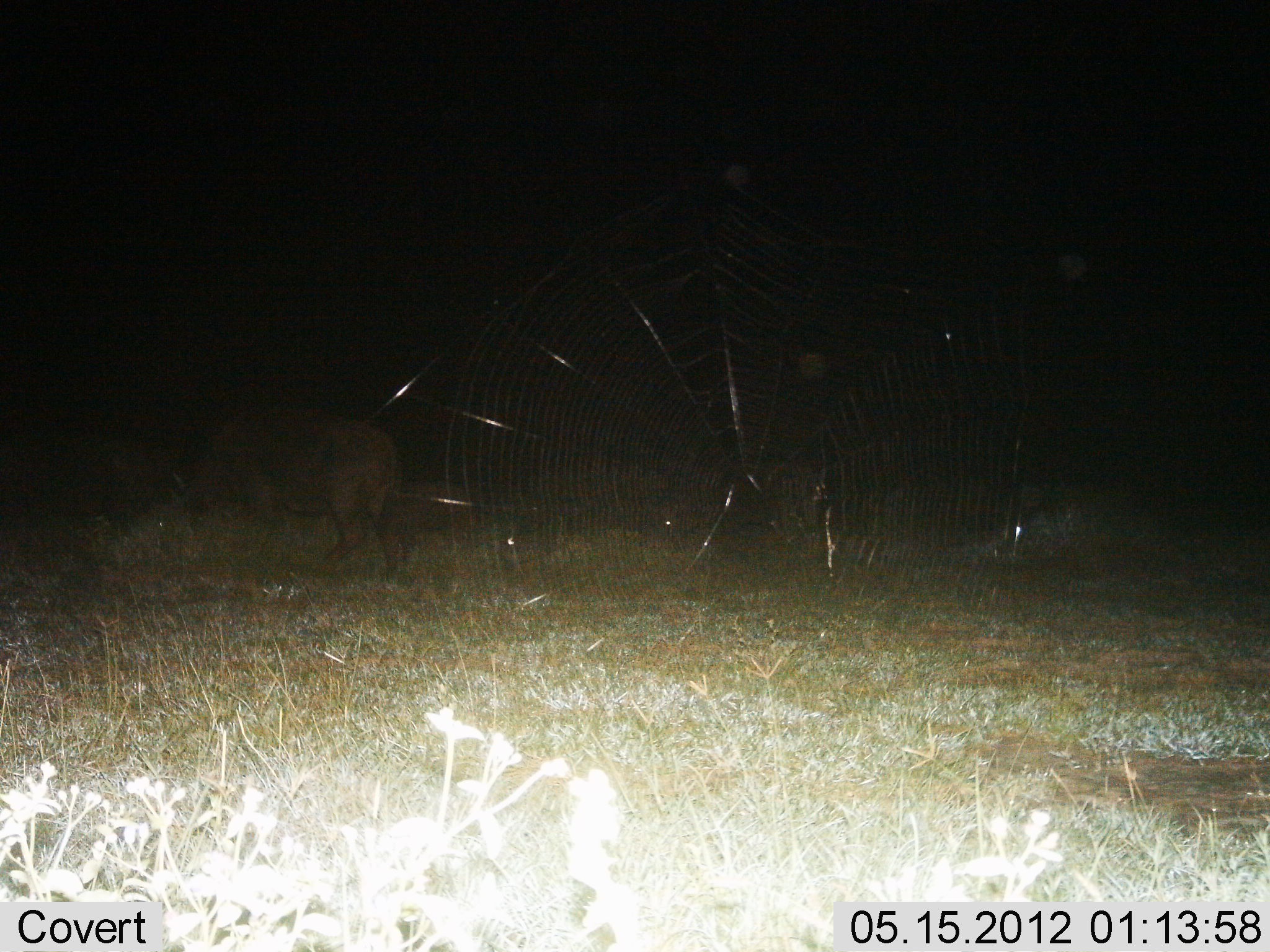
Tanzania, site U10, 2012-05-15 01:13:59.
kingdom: Animalia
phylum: Chordata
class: Mammalia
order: Artiodactyla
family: Bovidae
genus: Syncerus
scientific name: Syncerus caffer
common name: cape buffalo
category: buffalo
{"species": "buffalo (cape buffalo) (Syncerus caffer)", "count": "2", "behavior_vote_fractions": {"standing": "20%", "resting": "0%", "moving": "30%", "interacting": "0%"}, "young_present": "20%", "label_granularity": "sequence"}